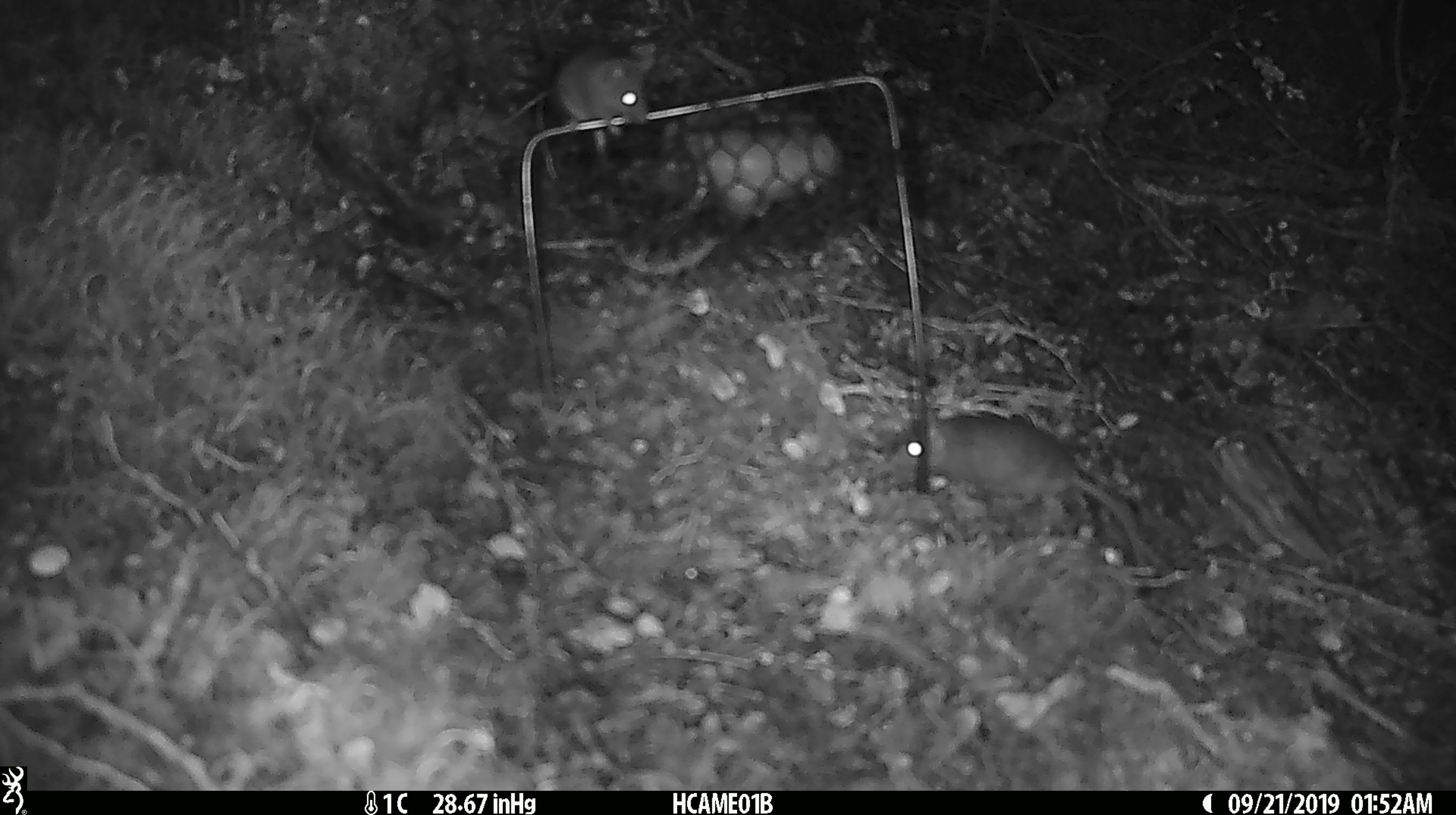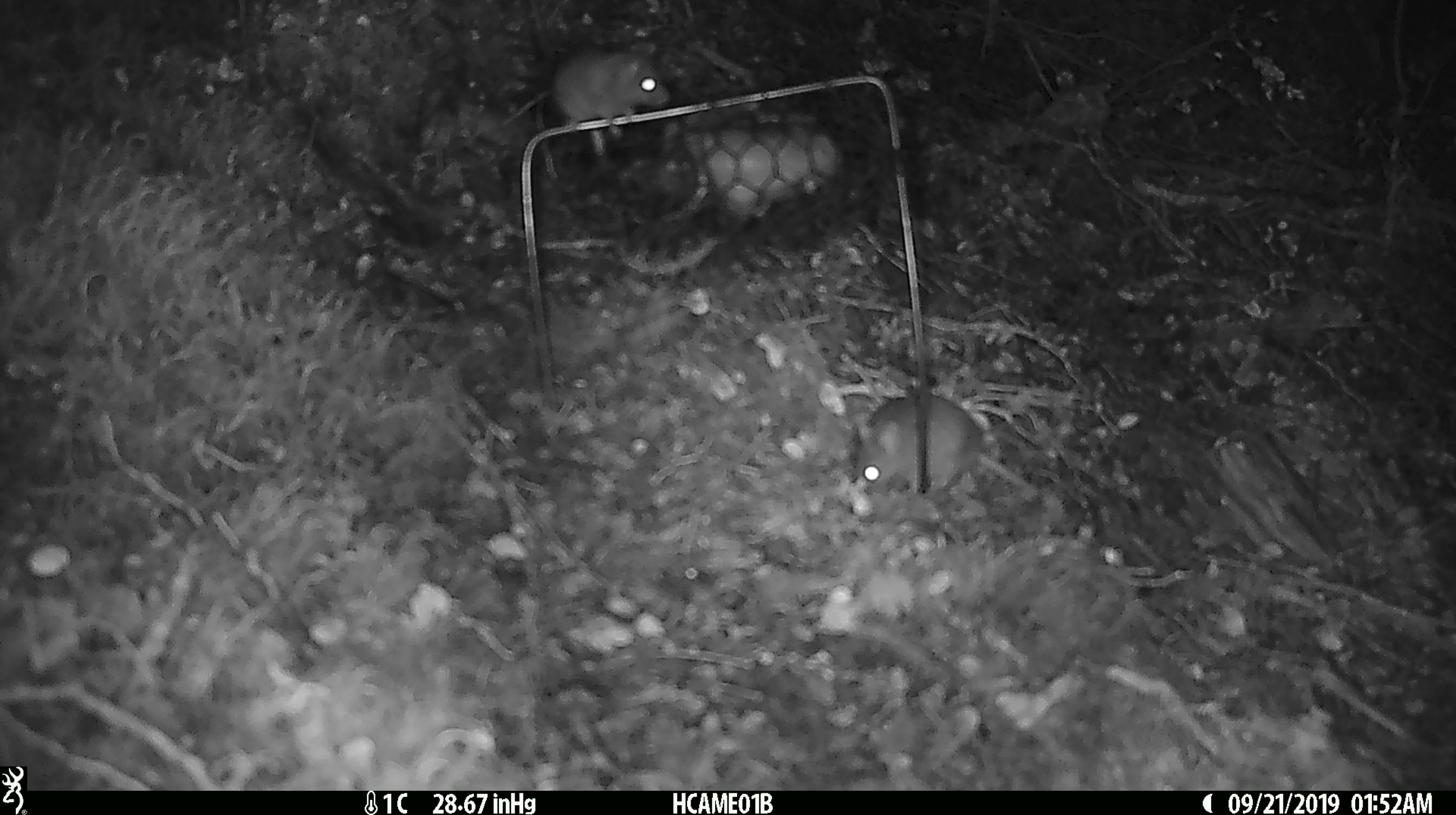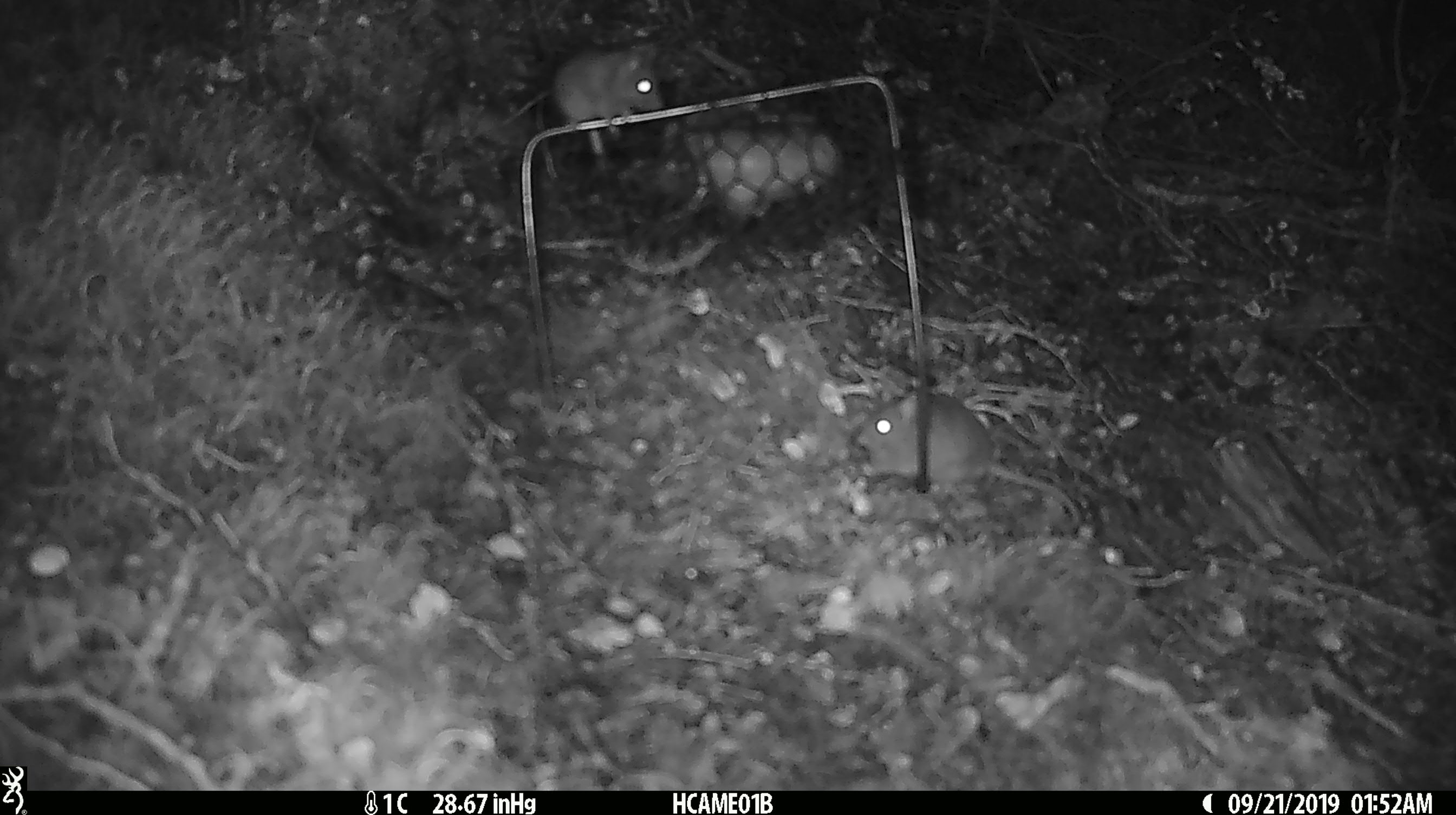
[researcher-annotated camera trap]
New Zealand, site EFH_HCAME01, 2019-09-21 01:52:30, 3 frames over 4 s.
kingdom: Animalia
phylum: Chordata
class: Mammalia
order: Rodentia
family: Muridae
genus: Mus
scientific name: Mus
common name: mouse